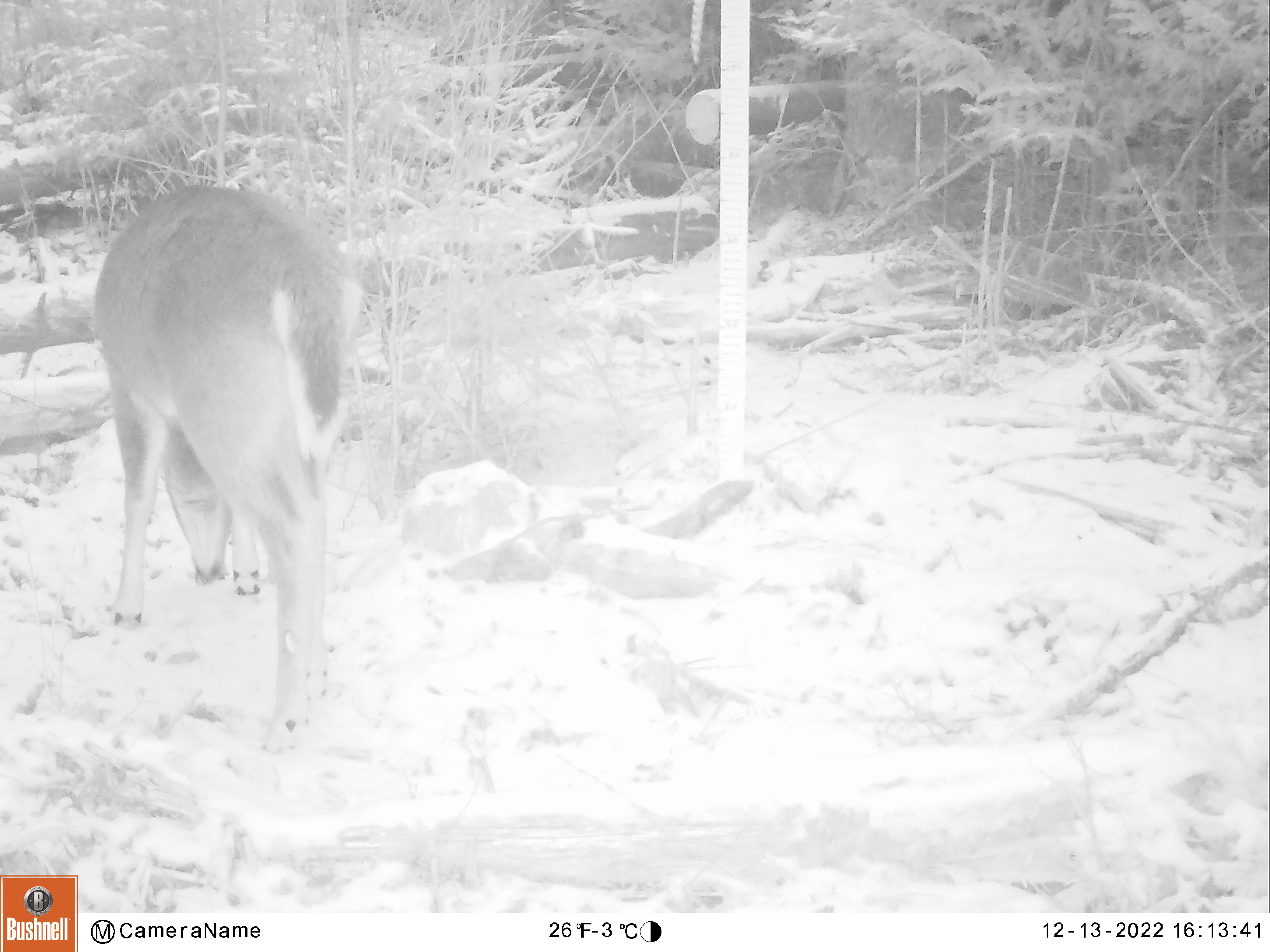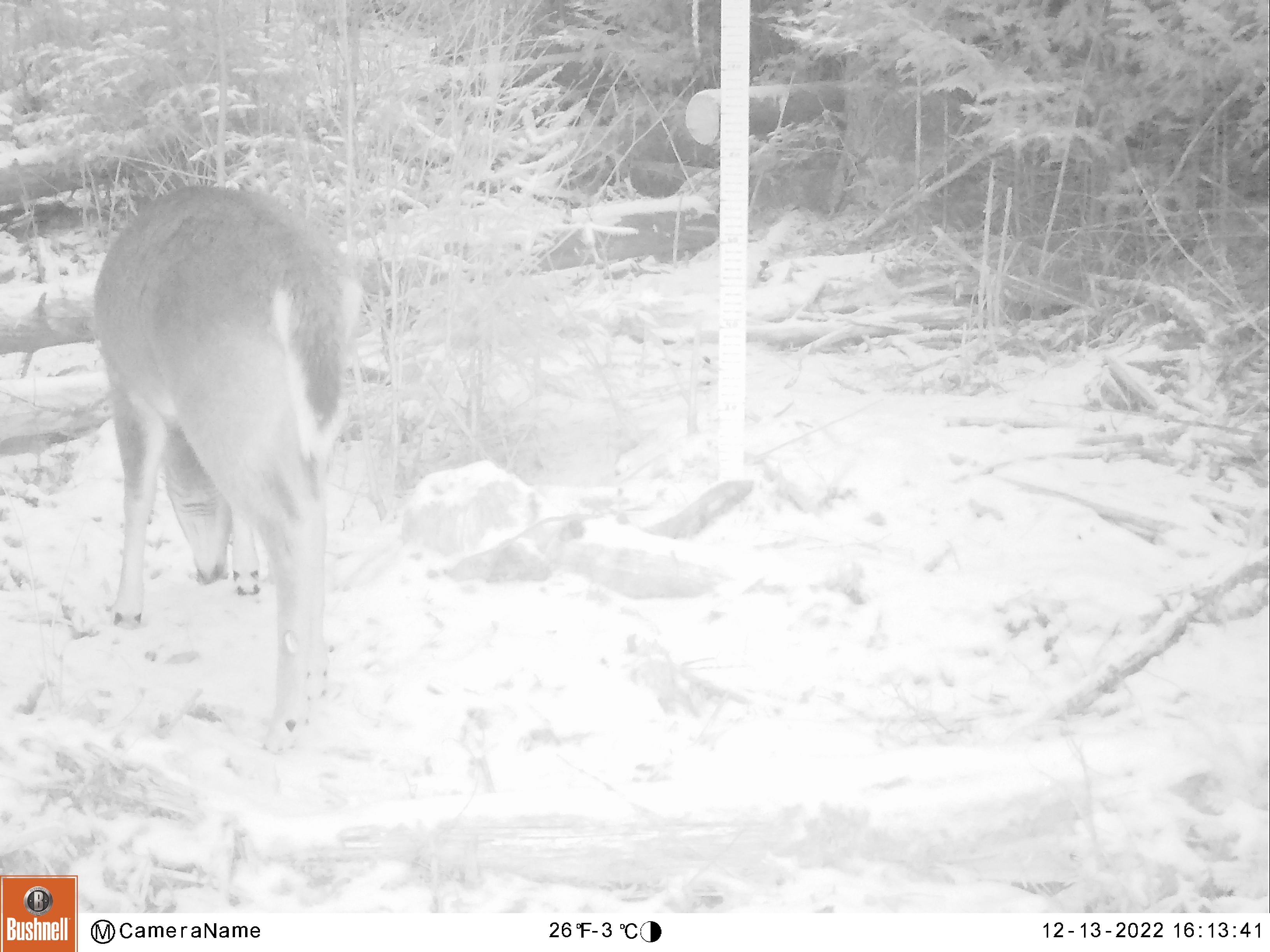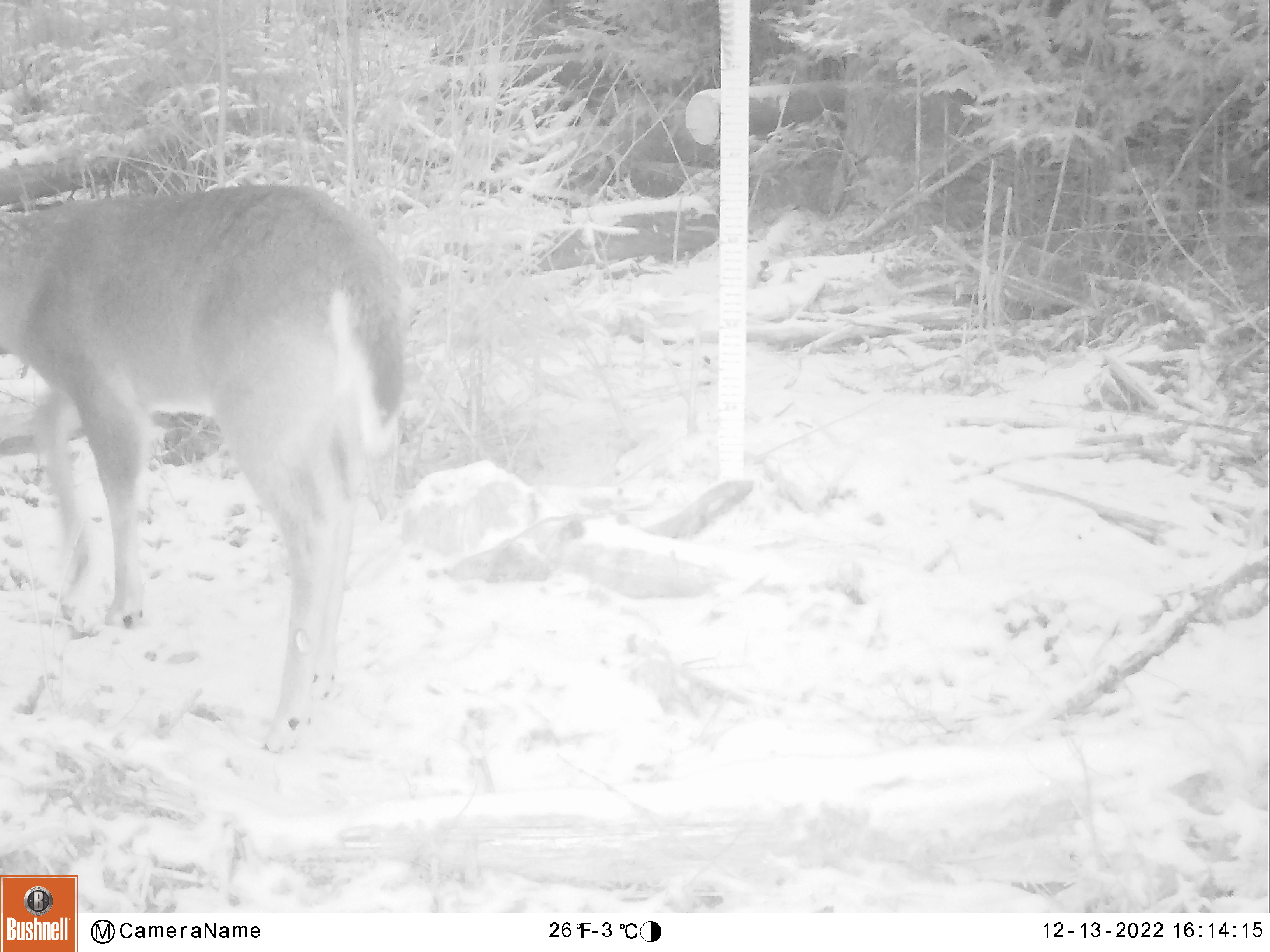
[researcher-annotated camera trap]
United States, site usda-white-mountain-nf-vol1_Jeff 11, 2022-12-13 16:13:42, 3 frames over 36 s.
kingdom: Animalia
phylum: Chordata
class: Mammalia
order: Artiodactyla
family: Cervidae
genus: Odocoileus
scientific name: Odocoileus virginianus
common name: white-tailed deer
White-tailed deer (Odocoileus virginianus).